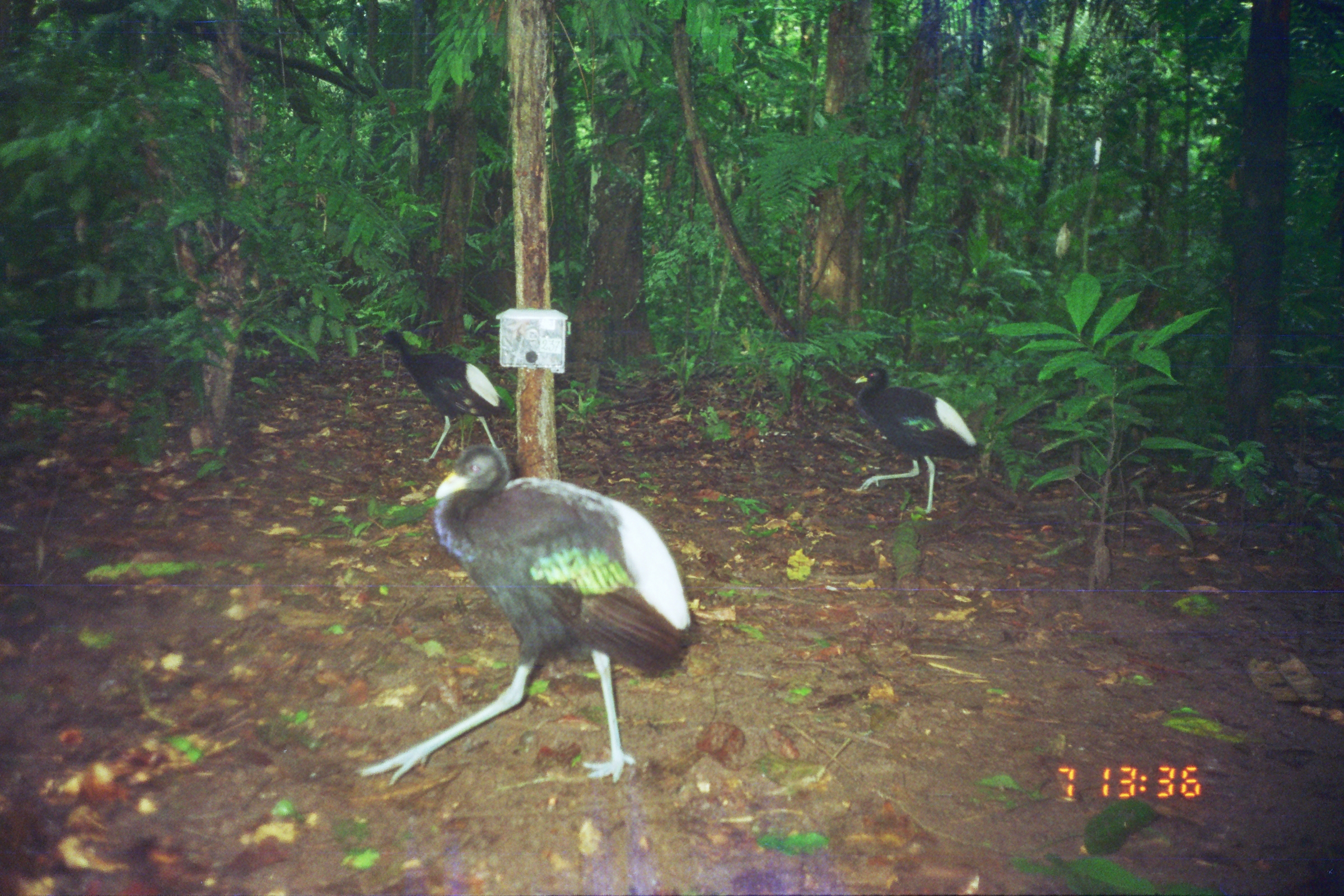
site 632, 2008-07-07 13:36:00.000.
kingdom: Animalia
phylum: Chordata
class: Aves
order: Gruiformes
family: Psophiidae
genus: Psophia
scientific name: Psophia leucoptera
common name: pale-winged trumpeter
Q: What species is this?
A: Psophia leucoptera (pale-winged trumpeter).